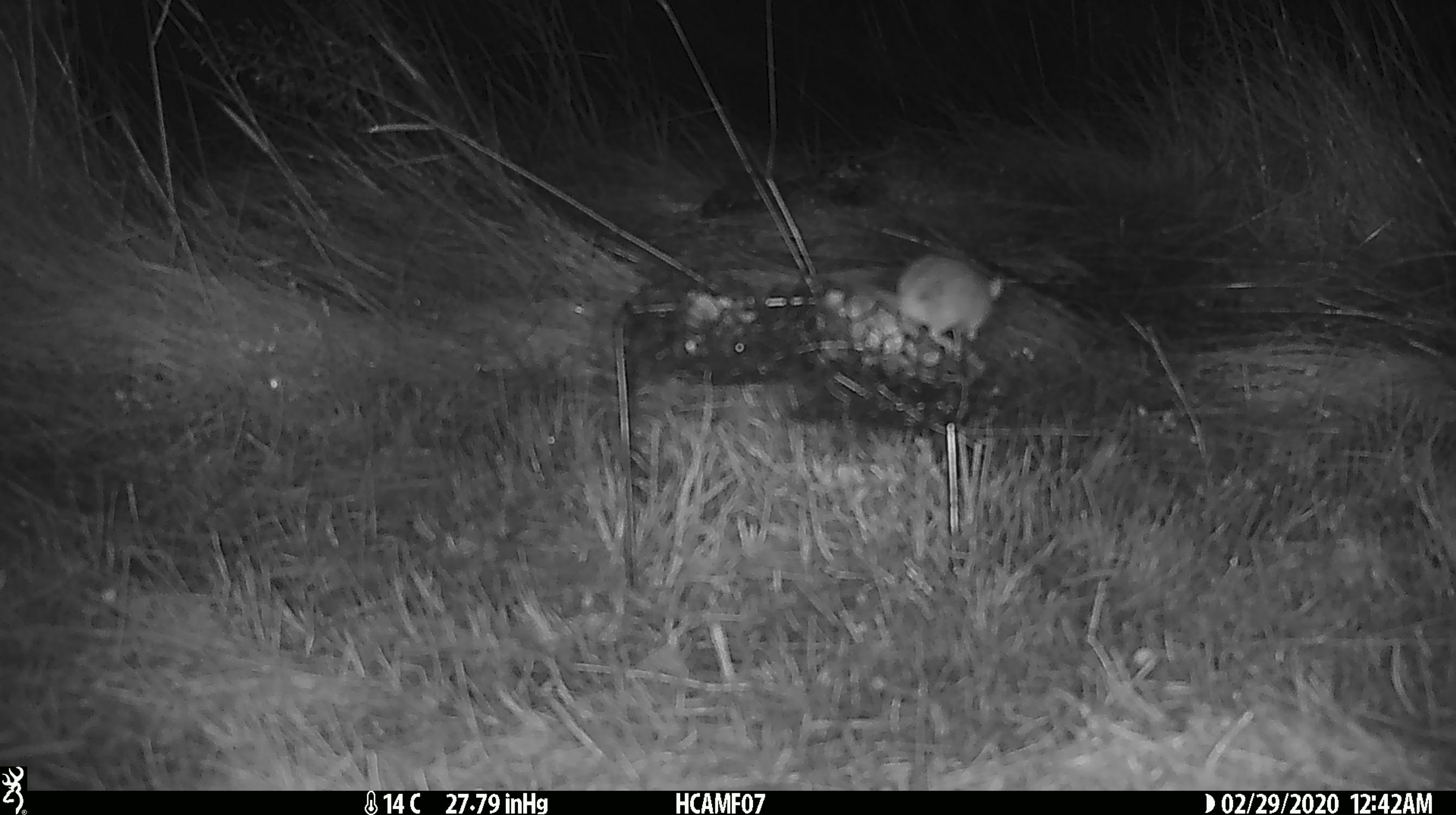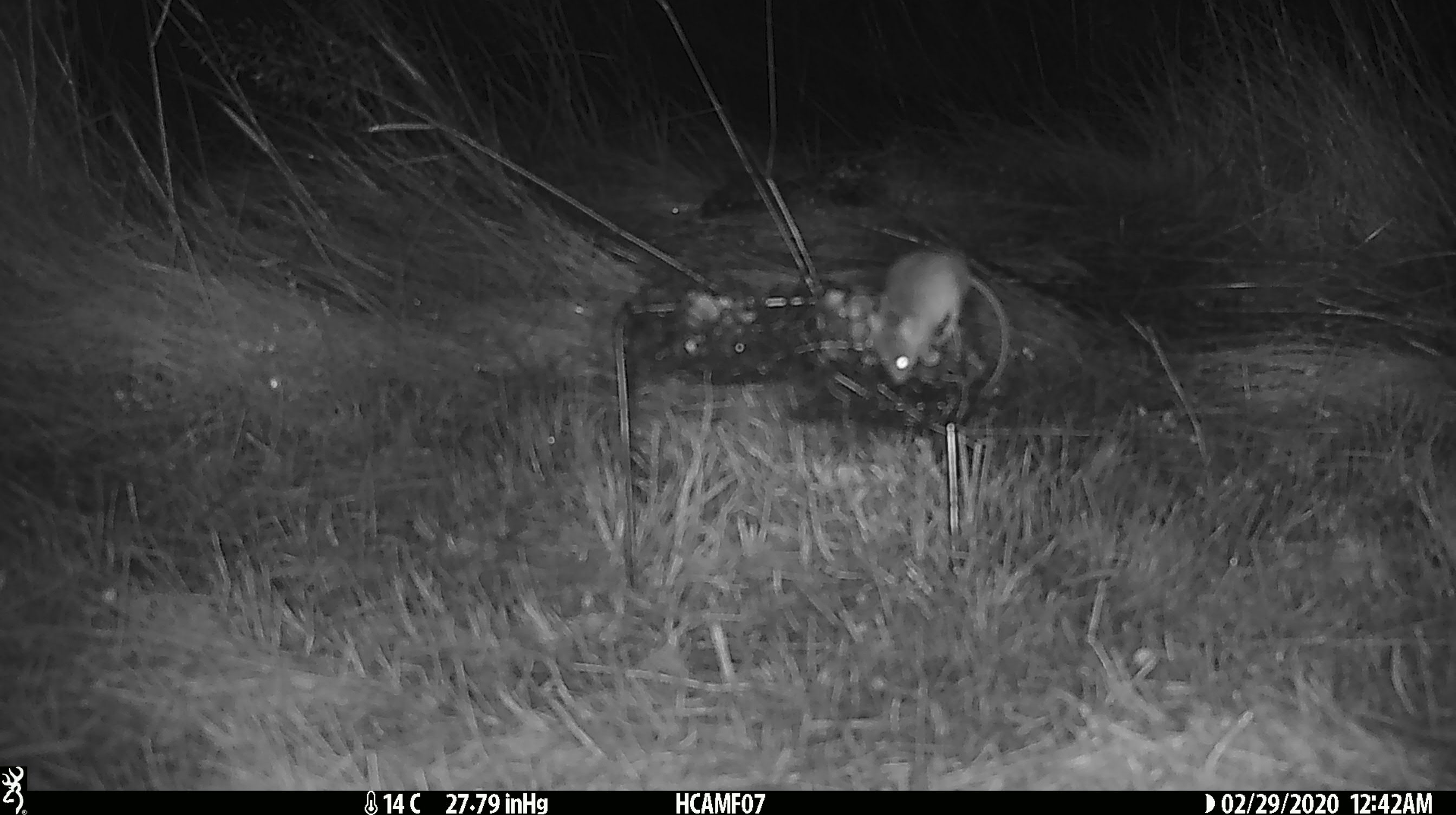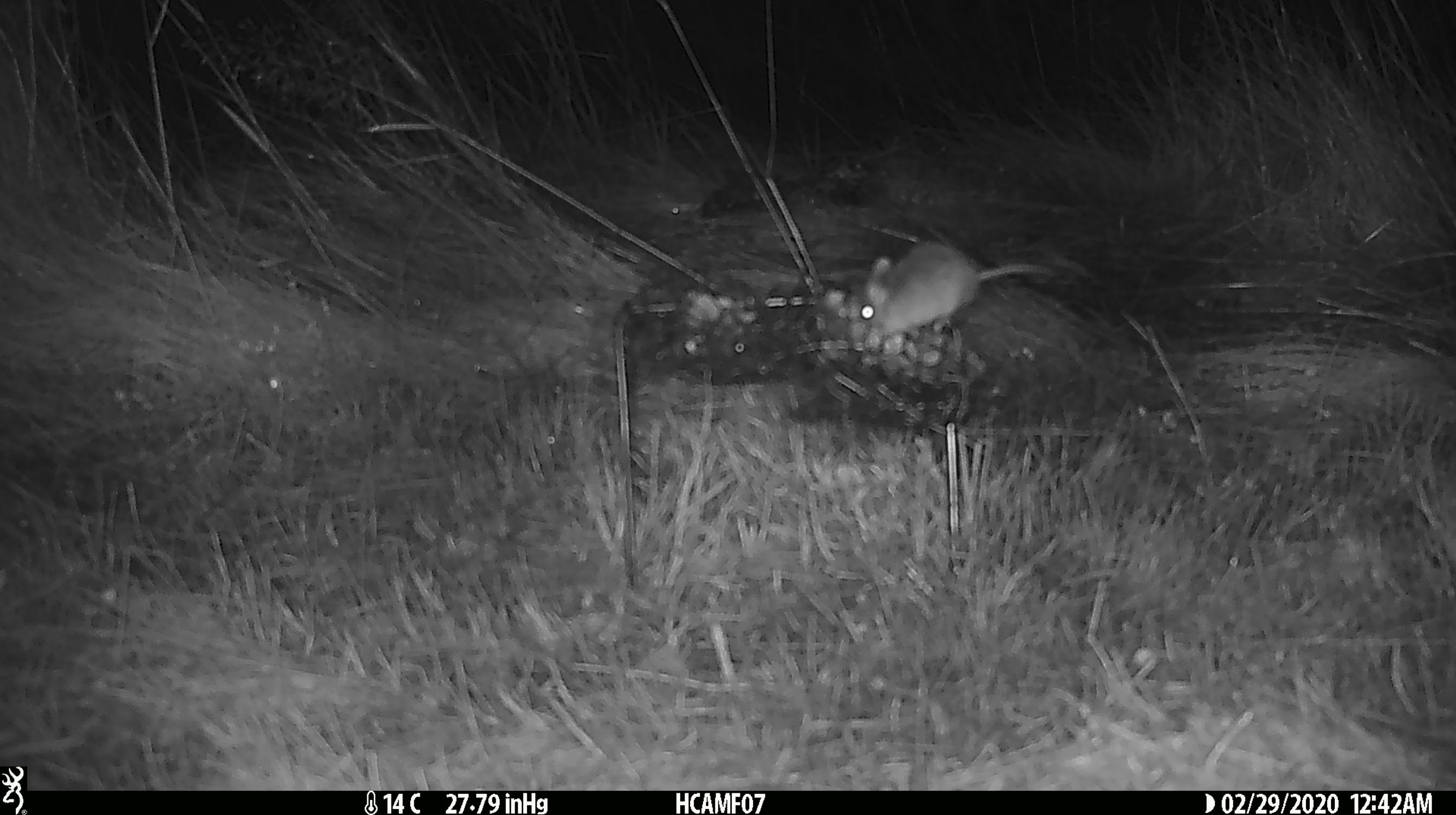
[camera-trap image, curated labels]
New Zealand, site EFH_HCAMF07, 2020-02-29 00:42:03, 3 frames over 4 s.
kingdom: Animalia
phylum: Chordata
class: Mammalia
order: Rodentia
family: Muridae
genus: Mus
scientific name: Mus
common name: mouse